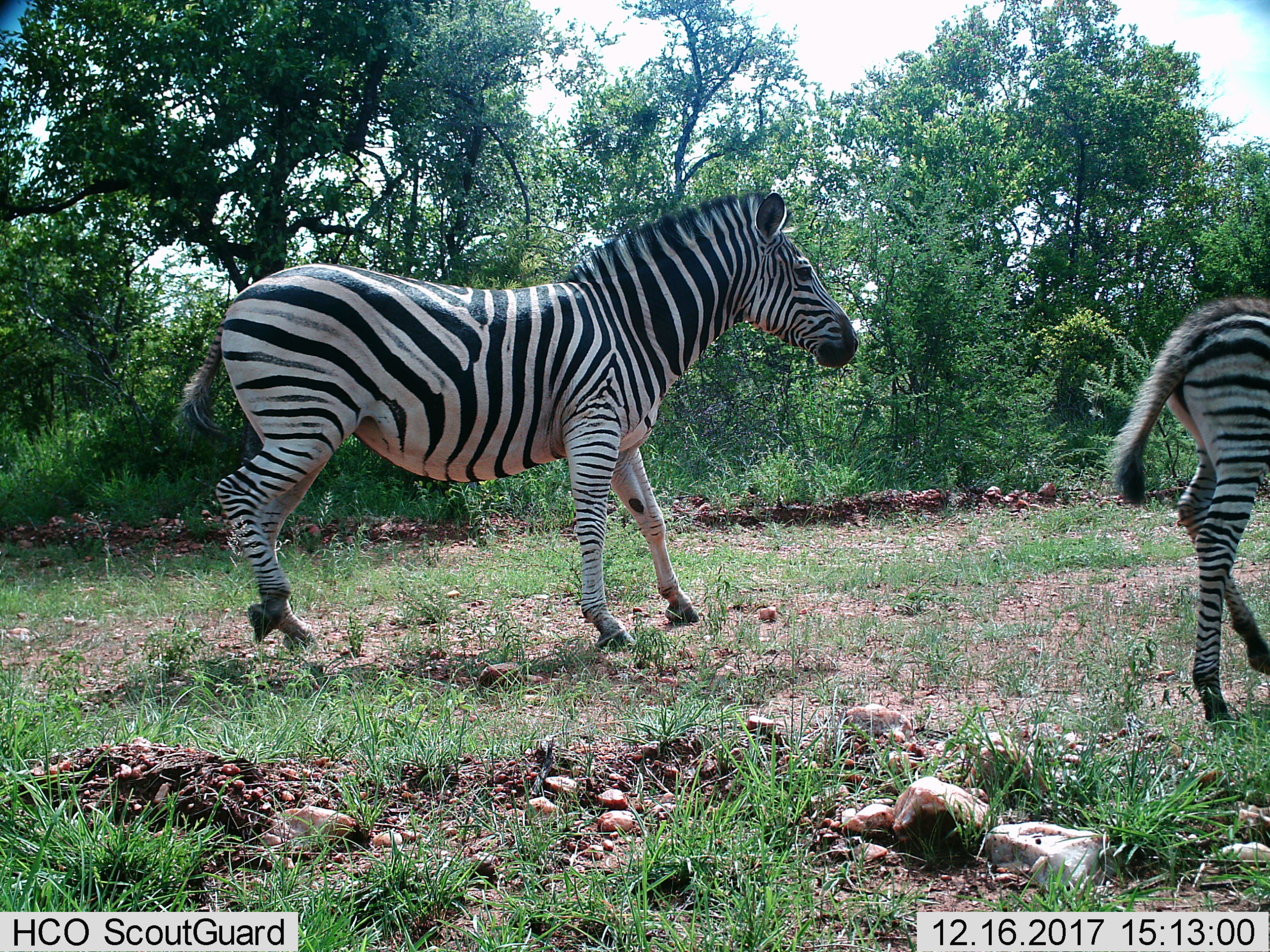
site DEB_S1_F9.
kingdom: Animalia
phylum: Chordata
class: Mammalia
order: Perissodactyla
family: Equidae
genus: Equus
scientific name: Equus quagga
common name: plains zebra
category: zebraplains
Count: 2.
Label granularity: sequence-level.